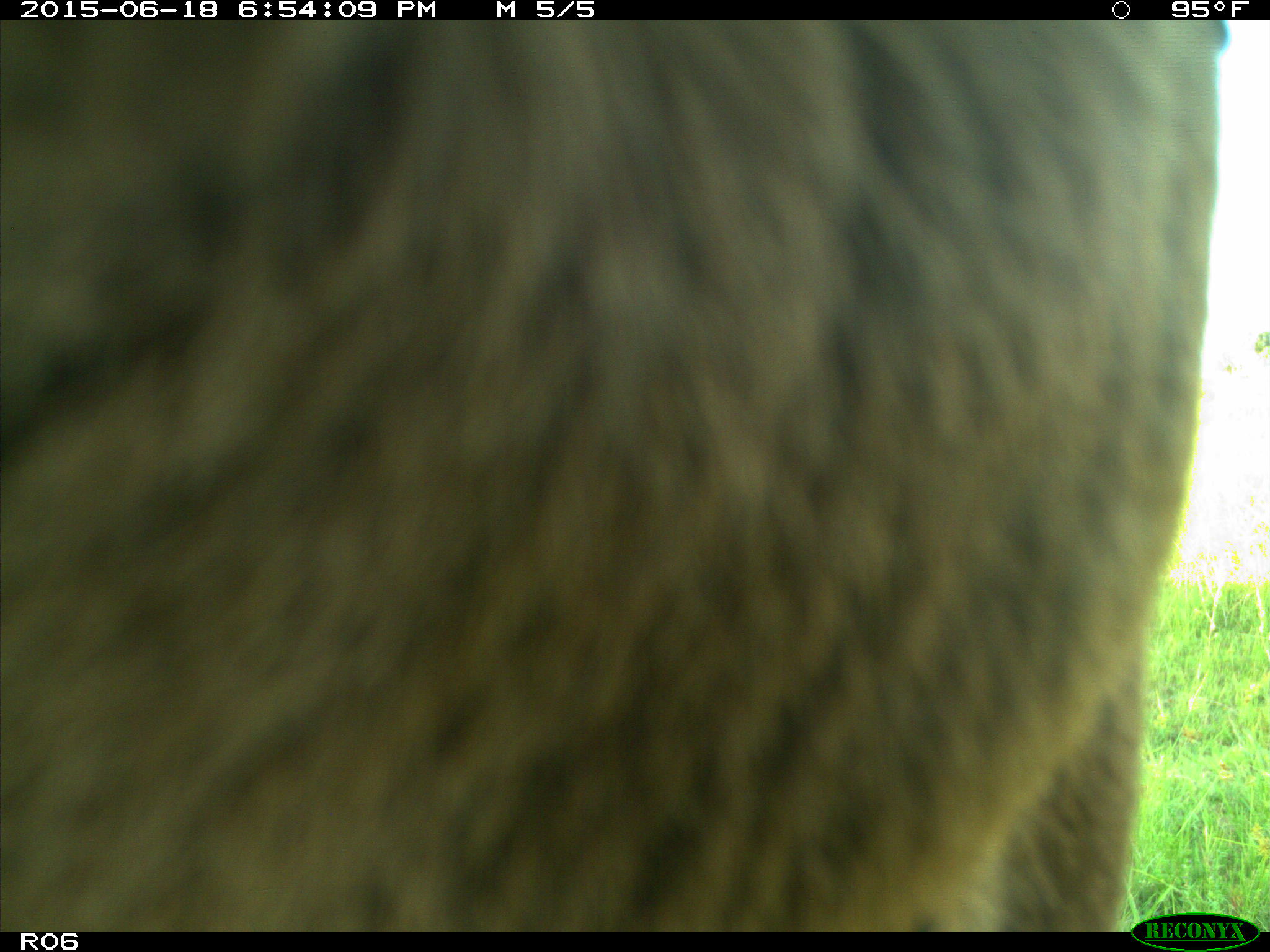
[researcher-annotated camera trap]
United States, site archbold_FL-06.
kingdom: Animalia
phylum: Chordata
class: Mammalia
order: Artiodactyla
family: Bovidae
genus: Bos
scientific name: Bos taurus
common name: domestic cow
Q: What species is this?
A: Bos taurus (domestic cow).